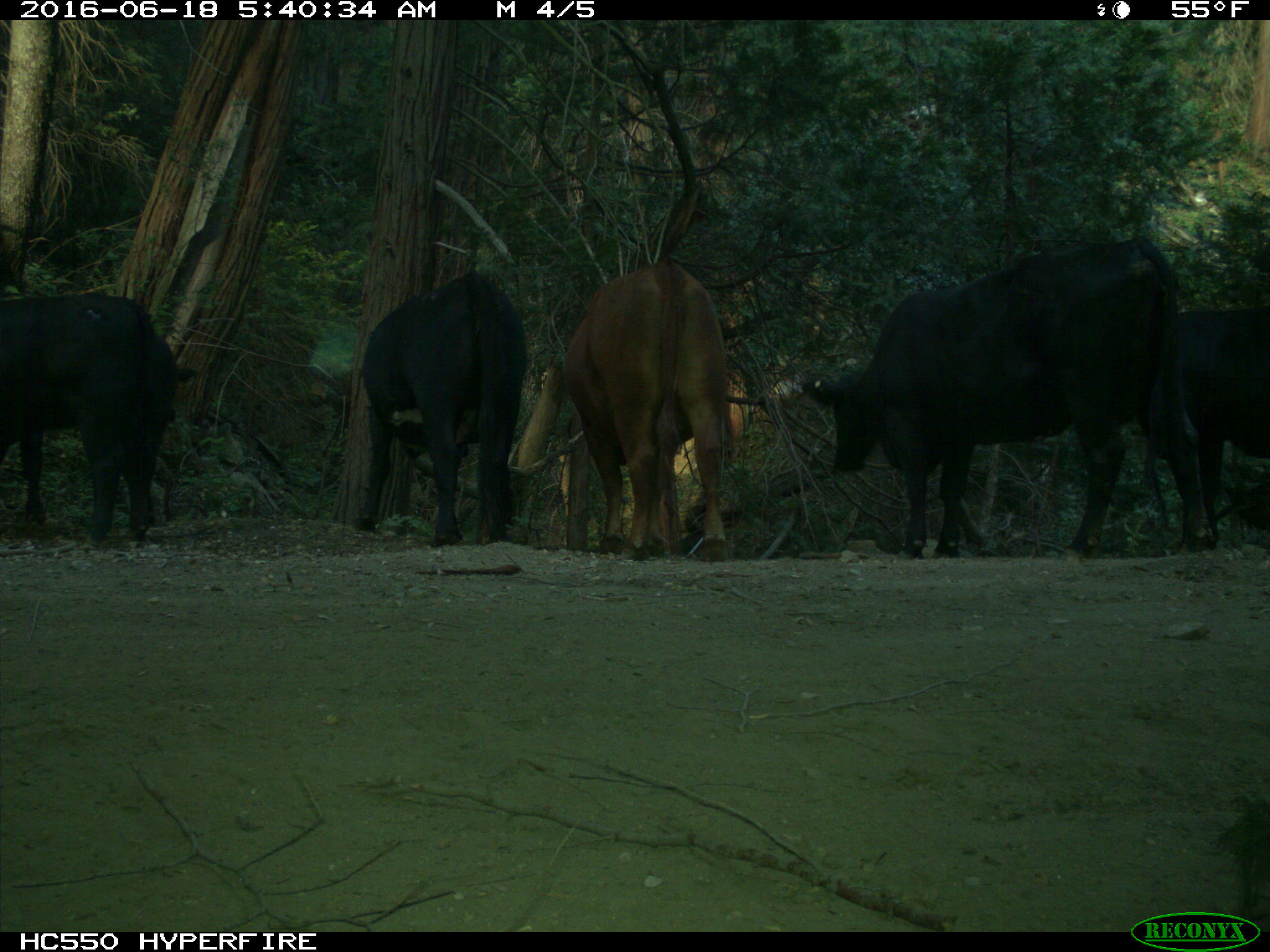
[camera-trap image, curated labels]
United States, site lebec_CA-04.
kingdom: Animalia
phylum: Chordata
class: Mammalia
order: Artiodactyla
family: Bovidae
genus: Bos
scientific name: Bos taurus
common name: domestic cow